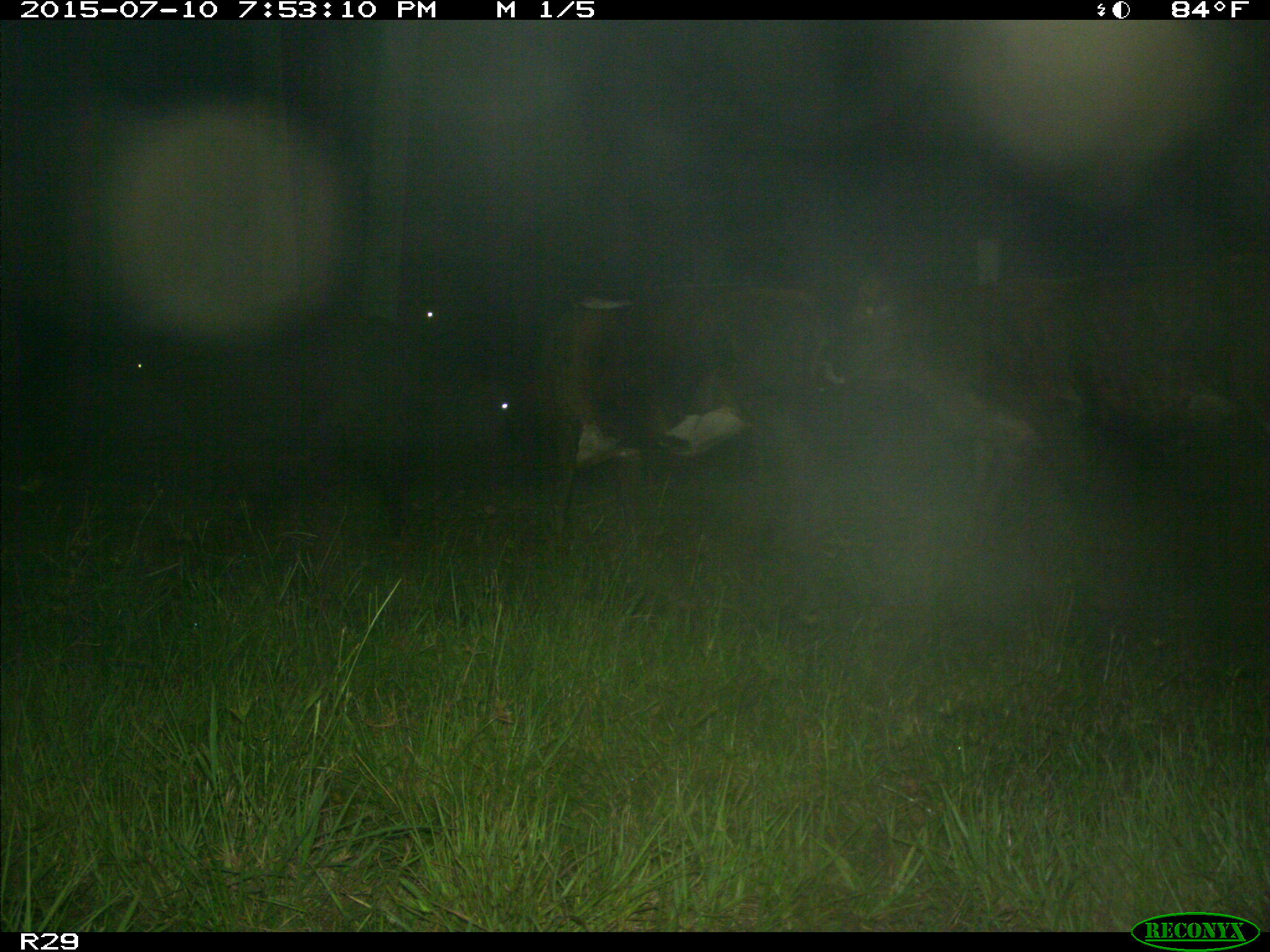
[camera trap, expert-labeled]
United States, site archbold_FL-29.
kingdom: Animalia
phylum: Chordata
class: Mammalia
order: Artiodactyla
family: Bovidae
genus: Bos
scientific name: Bos taurus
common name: domestic cow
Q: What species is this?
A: Bos taurus (domestic cow).